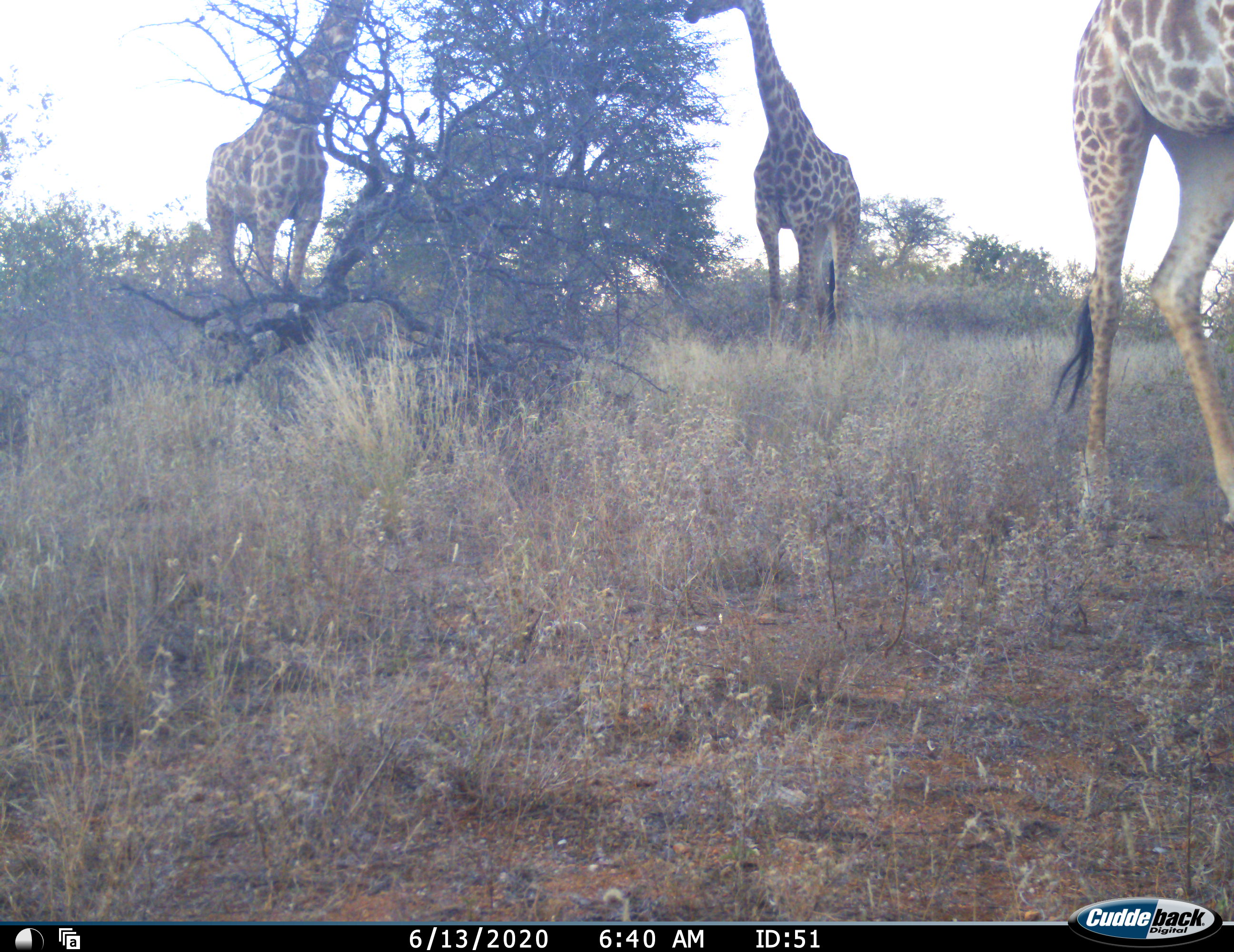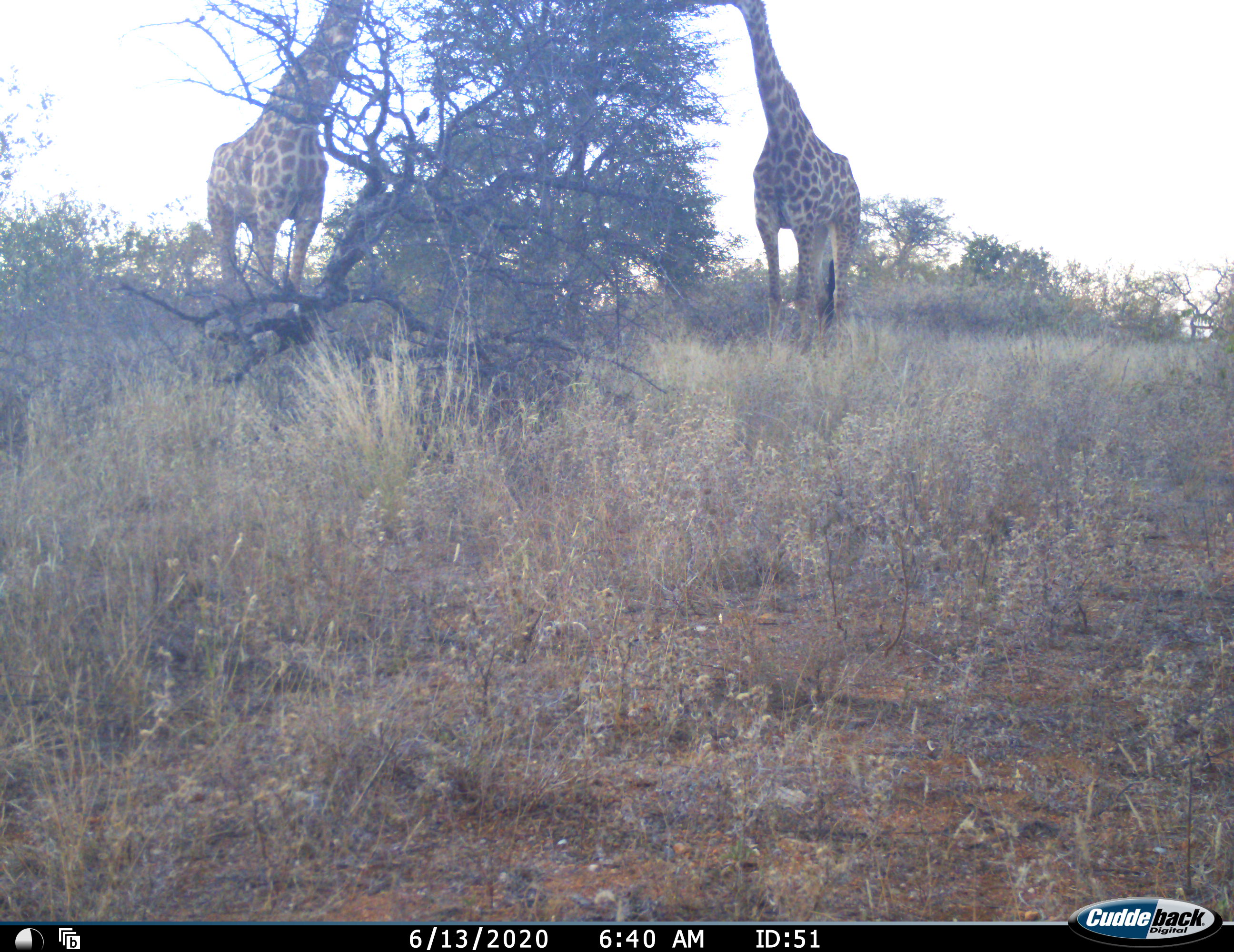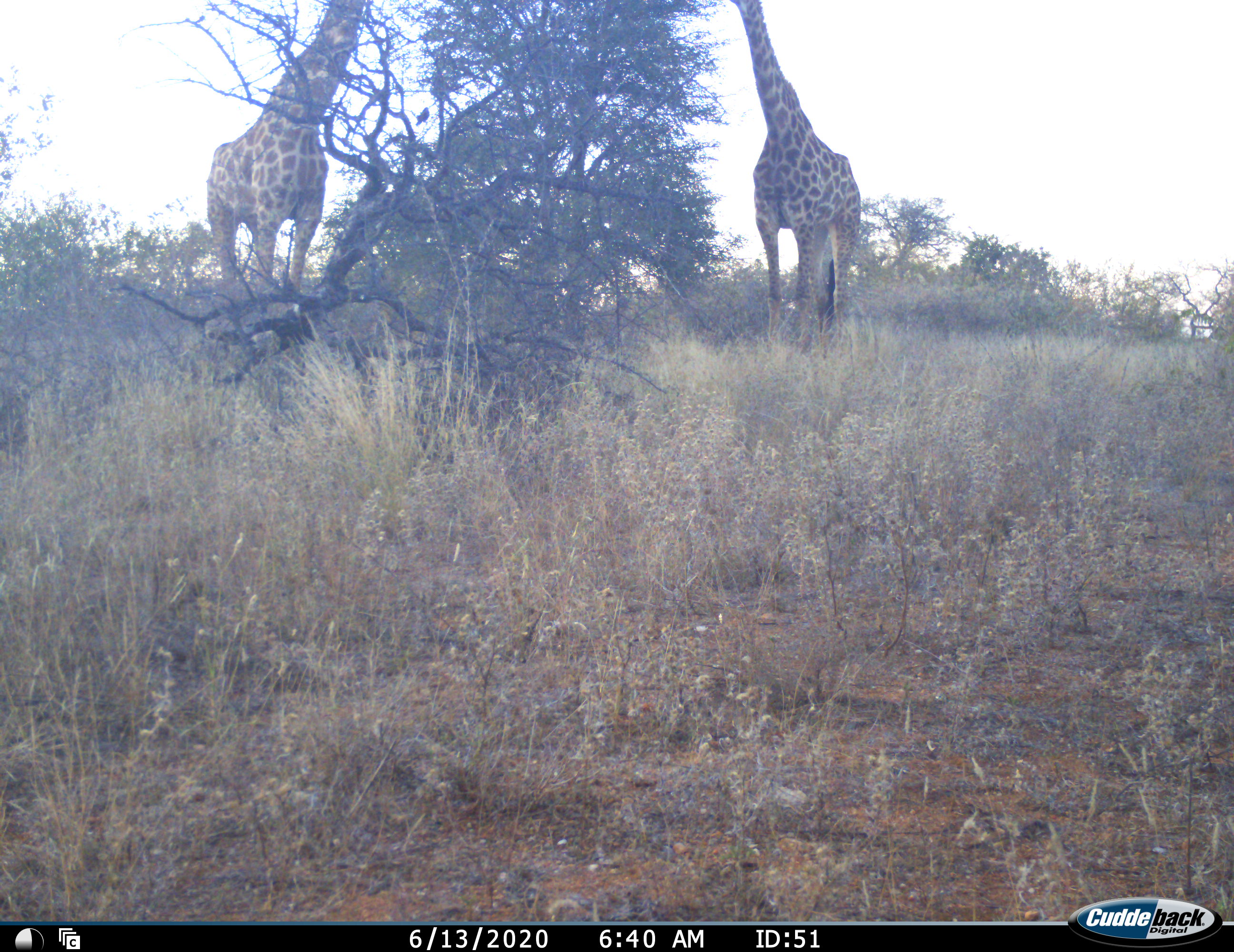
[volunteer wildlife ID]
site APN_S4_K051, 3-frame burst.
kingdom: Animalia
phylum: Chordata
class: Mammalia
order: Artiodactyla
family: Giraffidae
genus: Giraffa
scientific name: Giraffa camelopardalis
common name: giraffe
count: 3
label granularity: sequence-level